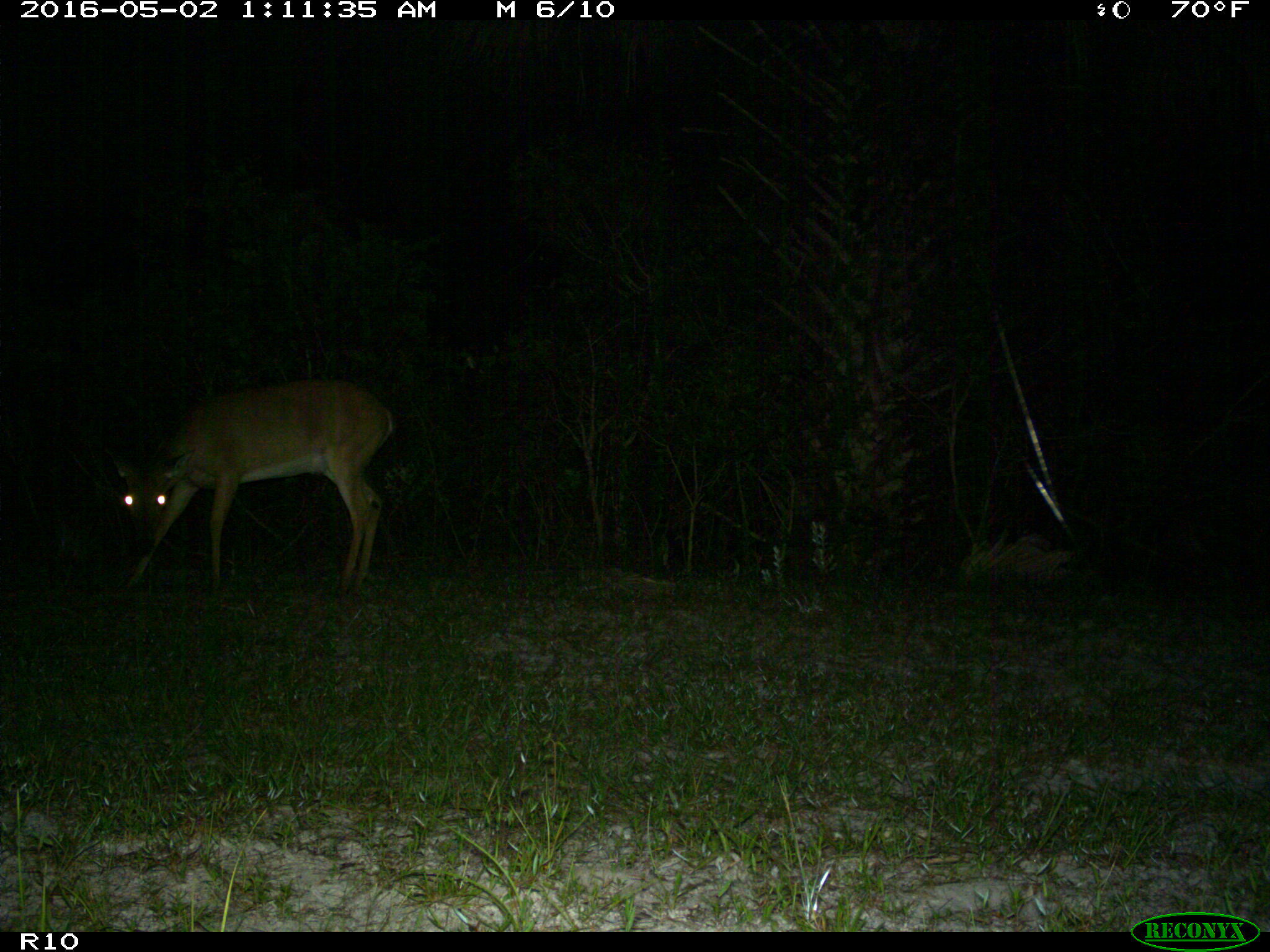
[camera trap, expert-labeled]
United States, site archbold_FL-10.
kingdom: Animalia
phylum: Chordata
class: Mammalia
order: Artiodactyla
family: Cervidae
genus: Odocoileus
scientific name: Odocoileus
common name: deer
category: unidentified deer